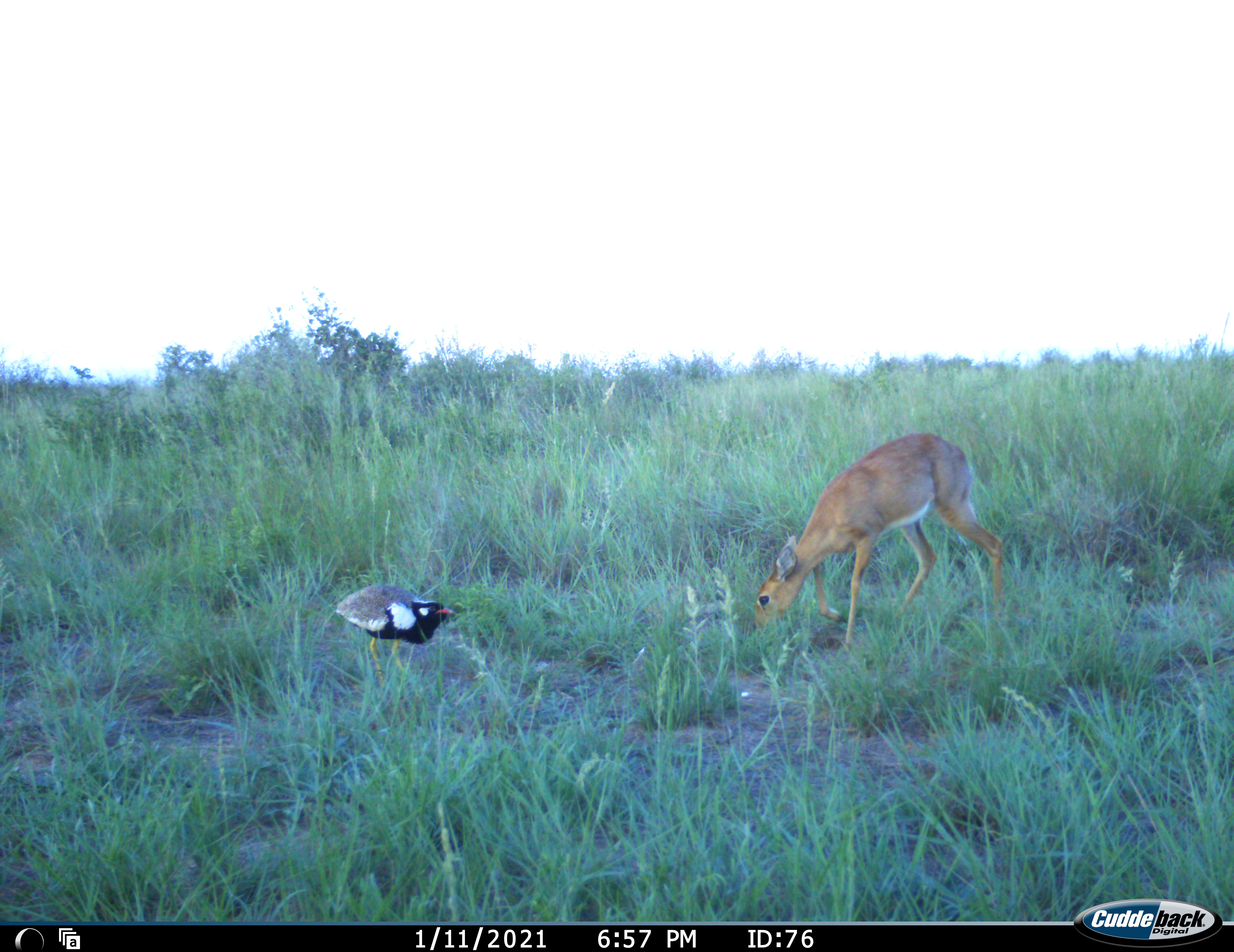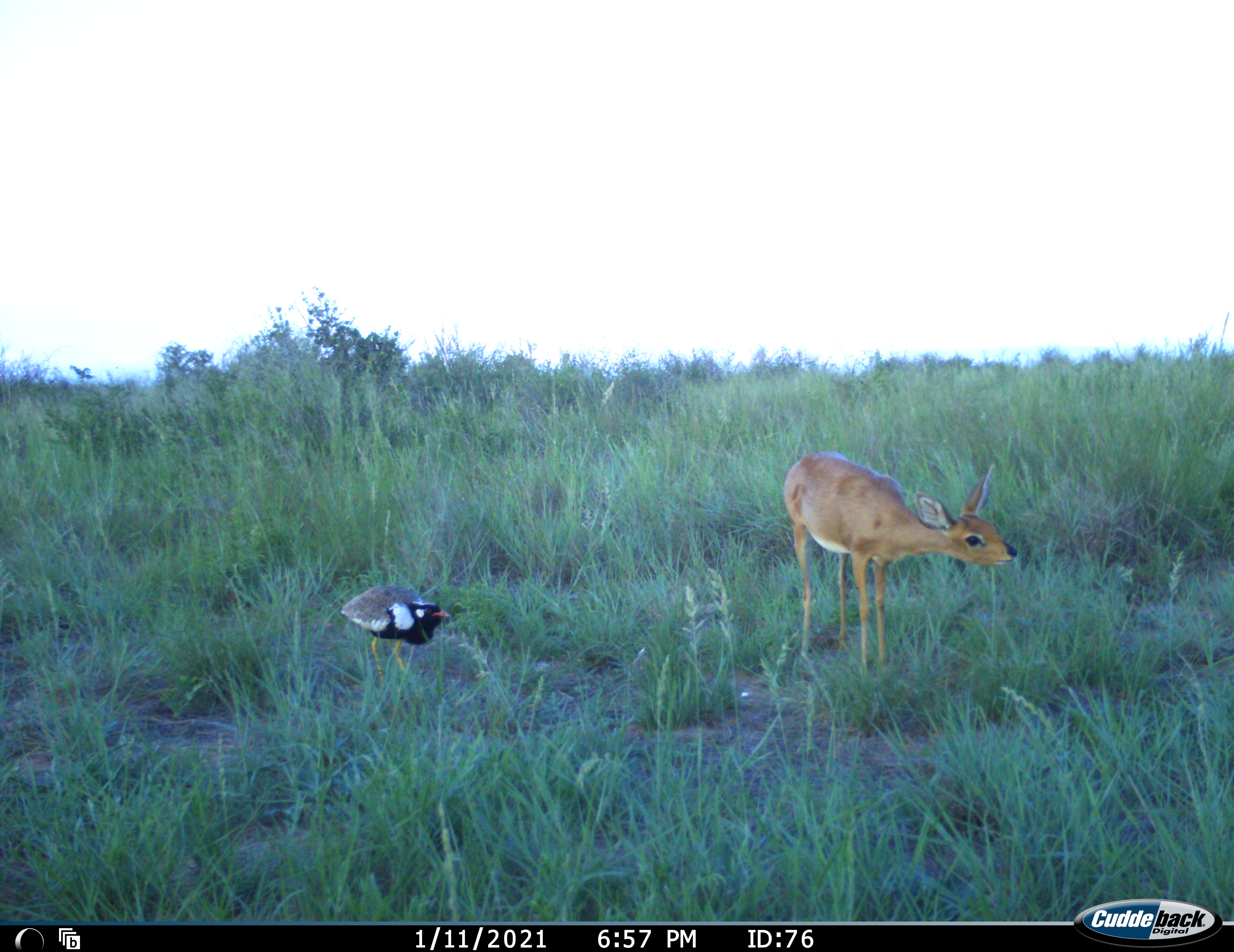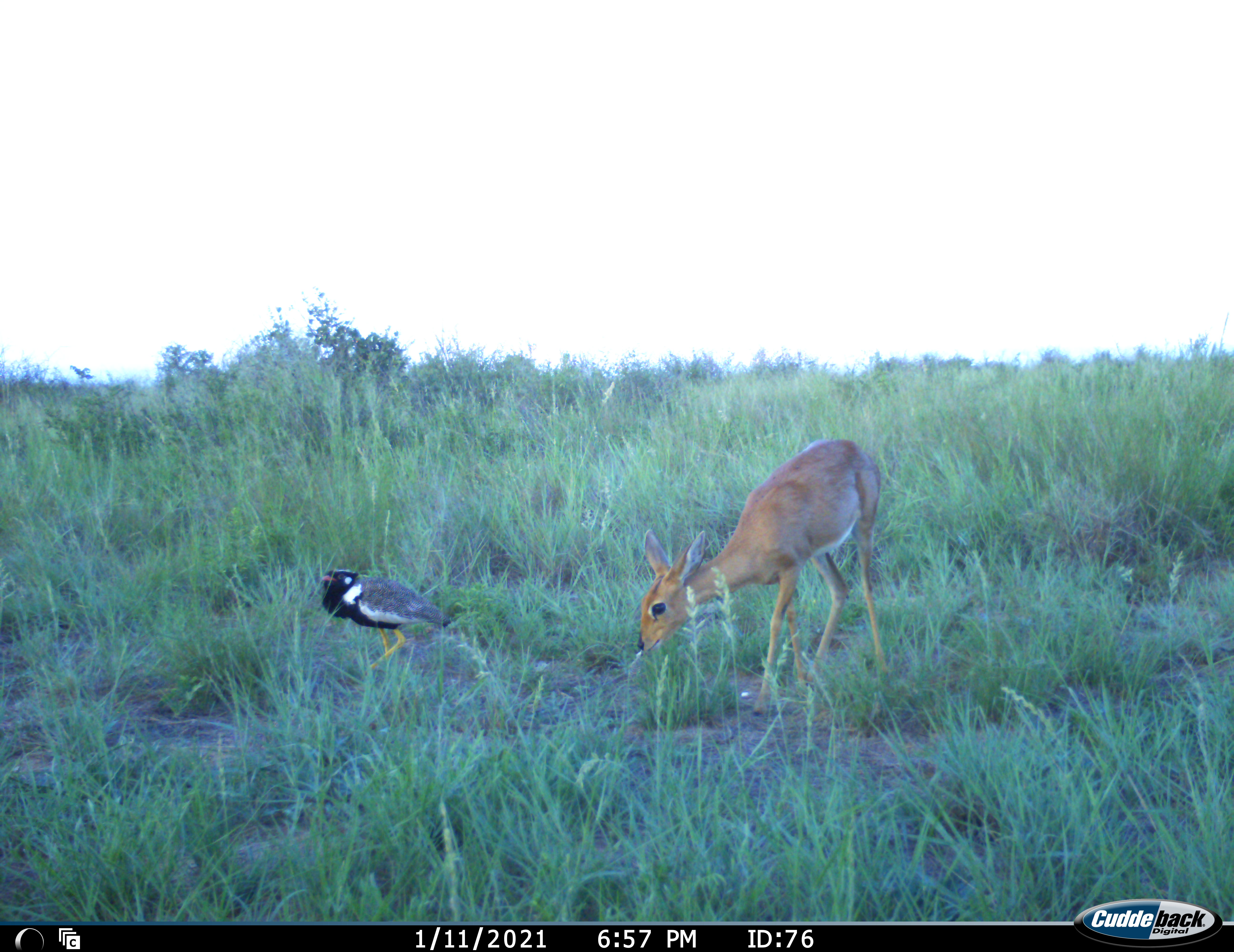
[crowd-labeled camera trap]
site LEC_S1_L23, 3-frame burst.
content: unidentified animal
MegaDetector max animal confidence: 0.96